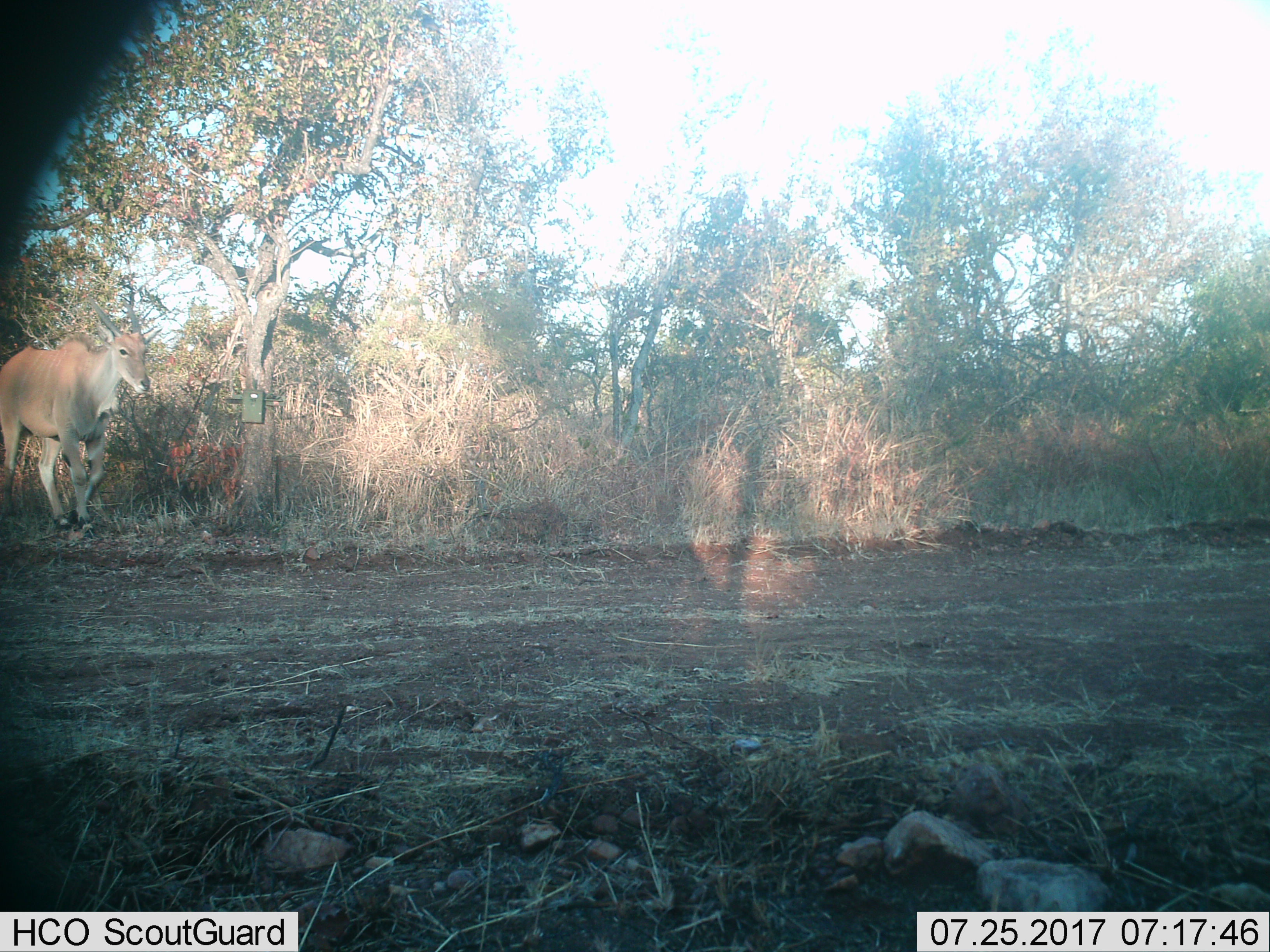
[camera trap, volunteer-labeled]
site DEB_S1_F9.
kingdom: Animalia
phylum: Chordata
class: Mammalia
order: Artiodactyla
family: Bovidae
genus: Tragelaphus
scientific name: Tragelaphus oryx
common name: eland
Eland (Tragelaphus oryx), count 1. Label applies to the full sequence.